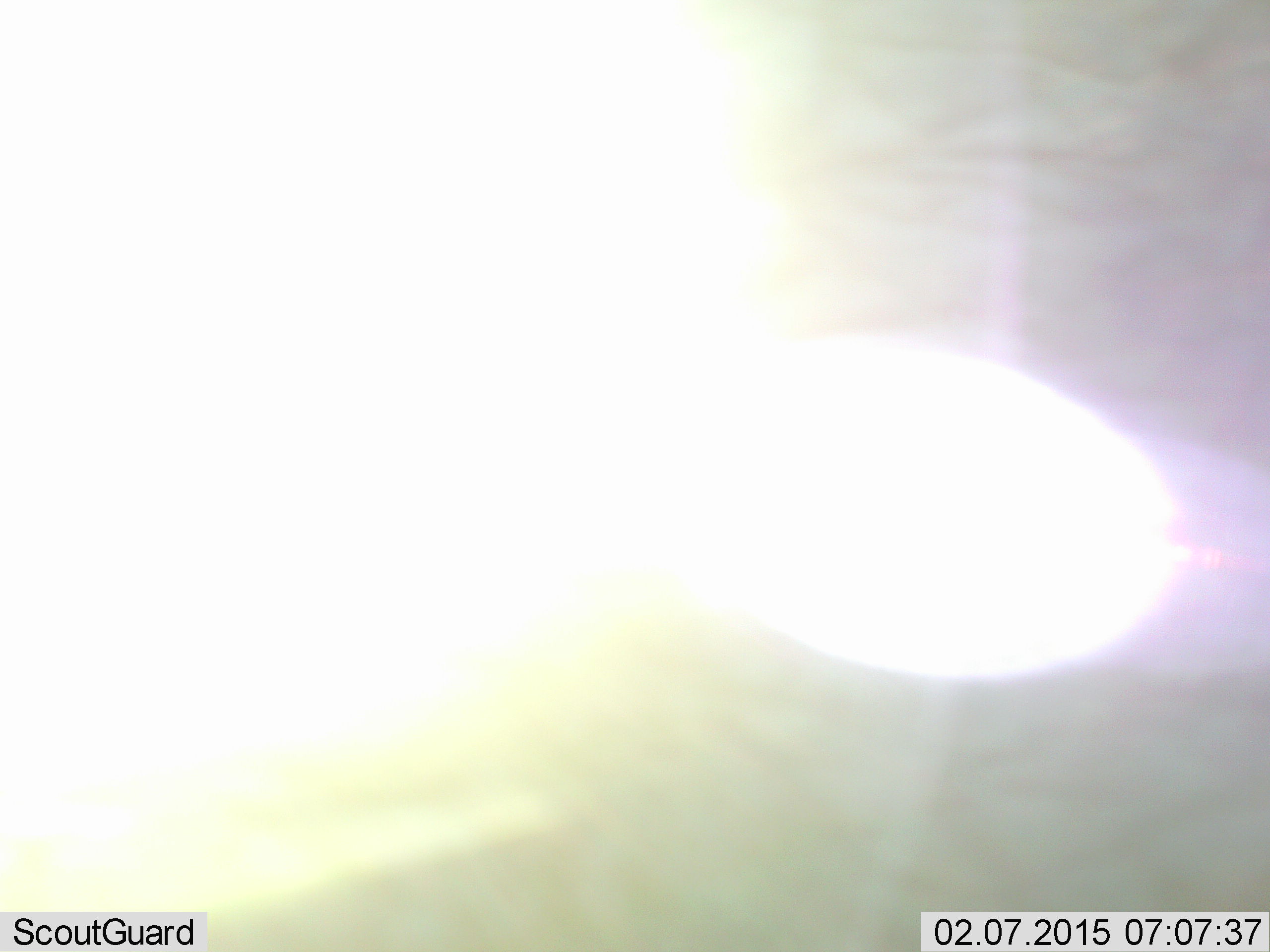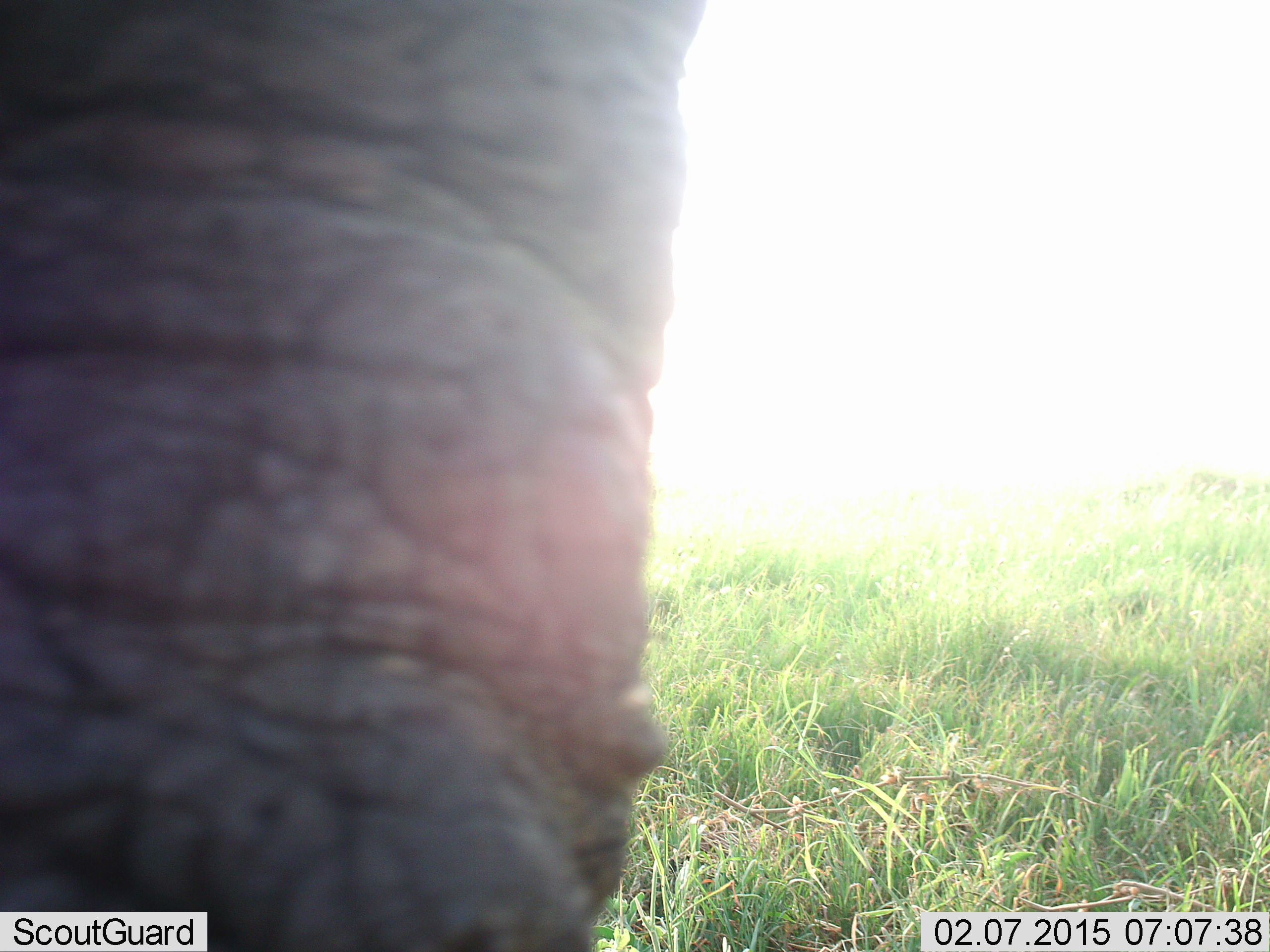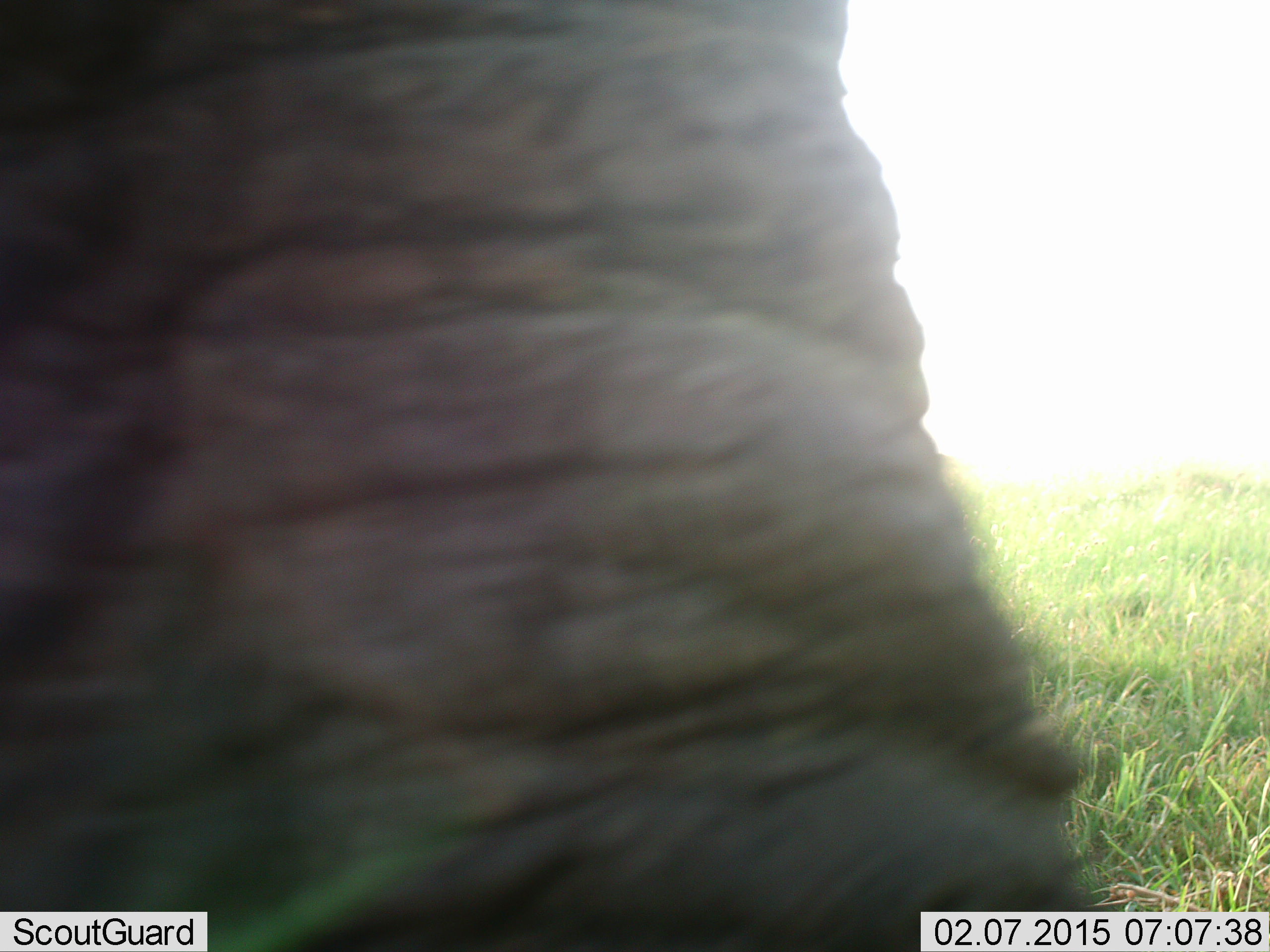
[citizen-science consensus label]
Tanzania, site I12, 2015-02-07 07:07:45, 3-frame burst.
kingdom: Animalia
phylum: Chordata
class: Mammalia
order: Proboscidea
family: Elephantidae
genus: Loxodonta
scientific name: Loxodonta africana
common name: african bush elephant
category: elephant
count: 1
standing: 70%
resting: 0%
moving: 30%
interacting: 0%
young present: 0%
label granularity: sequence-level